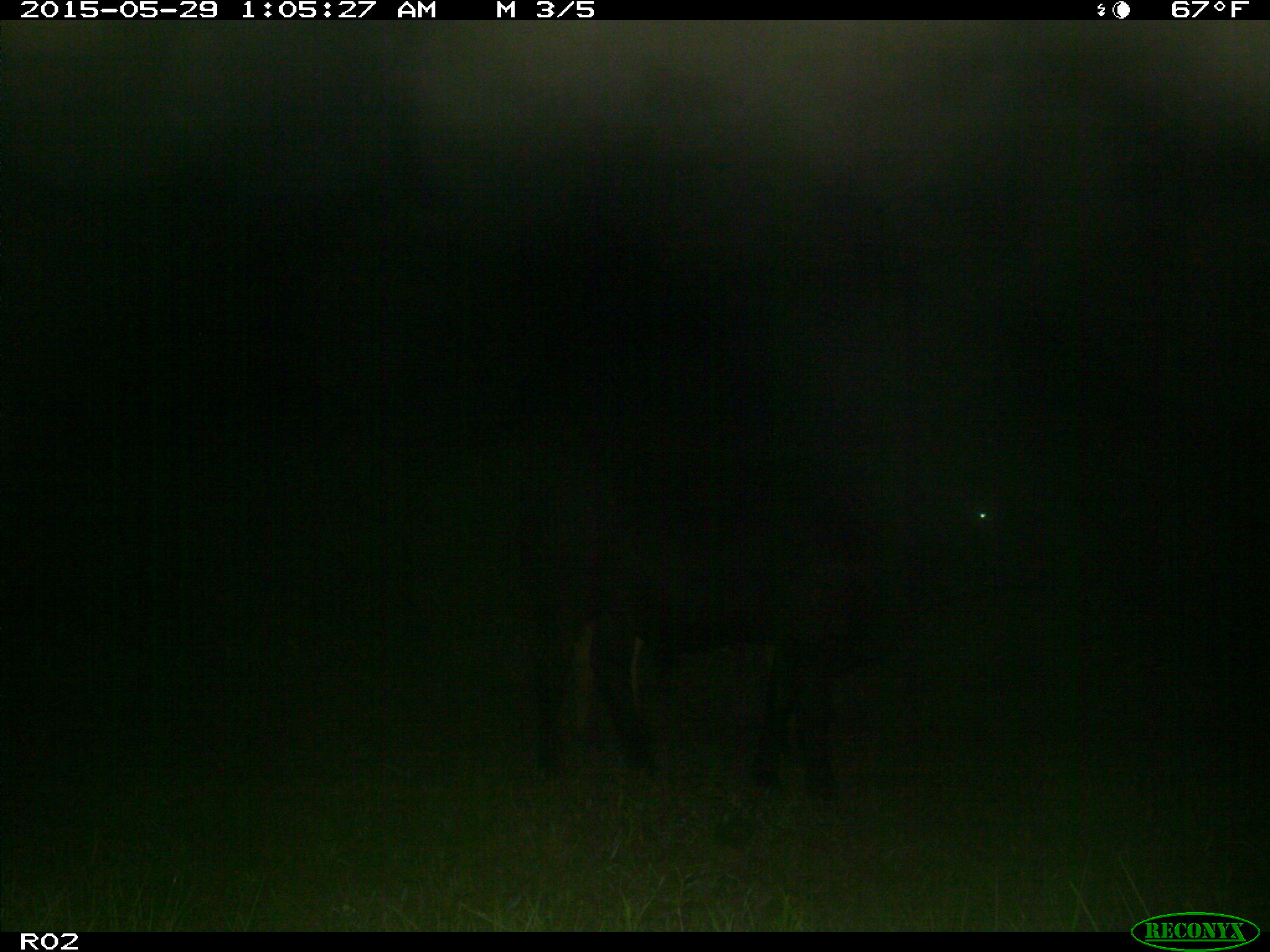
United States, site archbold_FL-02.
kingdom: Animalia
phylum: Chordata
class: Mammalia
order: Artiodactyla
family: Bovidae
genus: Bos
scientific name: Bos taurus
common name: domestic cow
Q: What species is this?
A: Bos taurus (domestic cow).